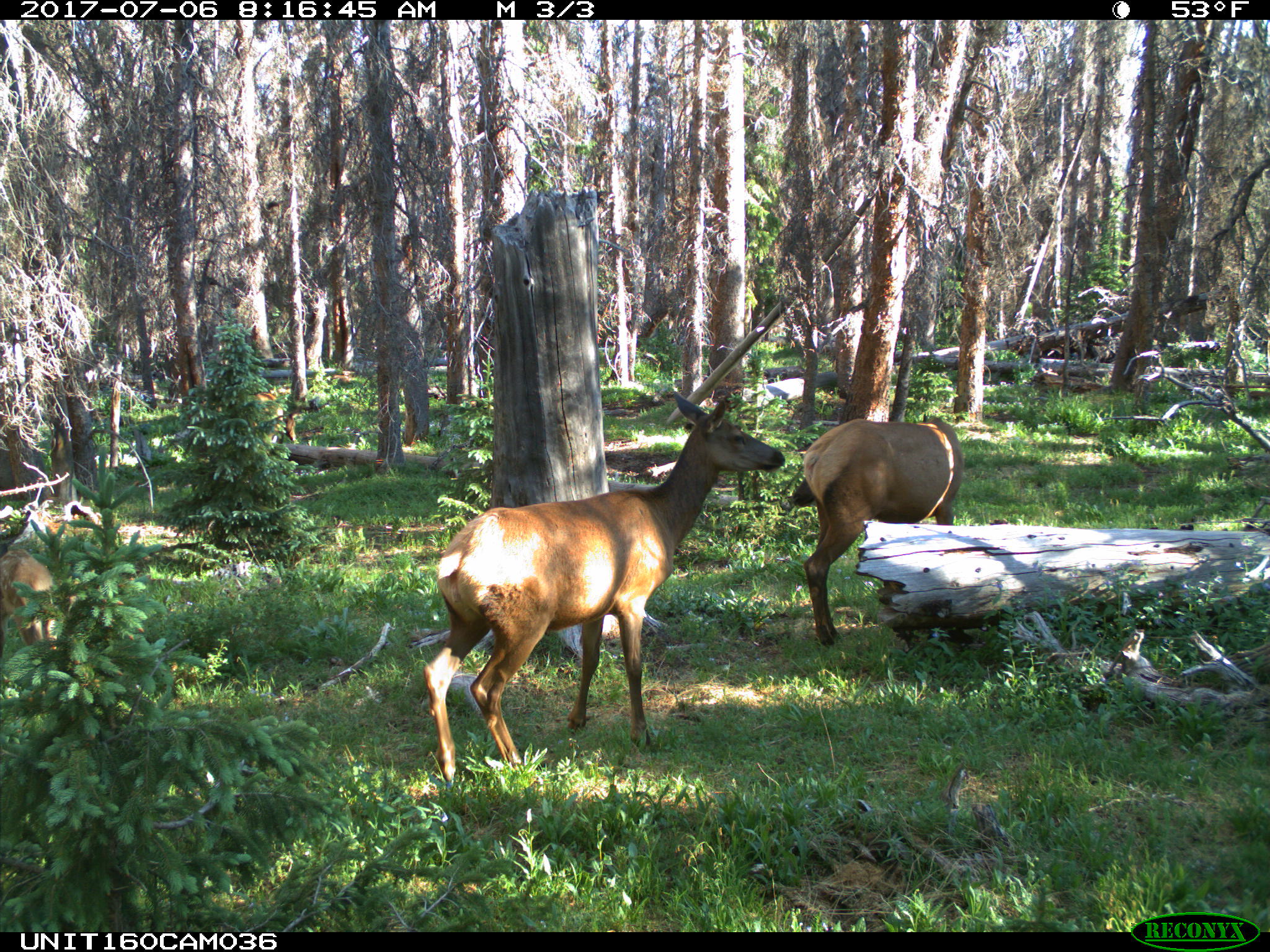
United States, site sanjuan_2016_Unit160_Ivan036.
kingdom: Animalia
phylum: Chordata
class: Mammalia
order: Artiodactyla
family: Cervidae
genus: Cervus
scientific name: Cervus elaphus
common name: red deer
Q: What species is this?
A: Cervus elaphus (red deer).